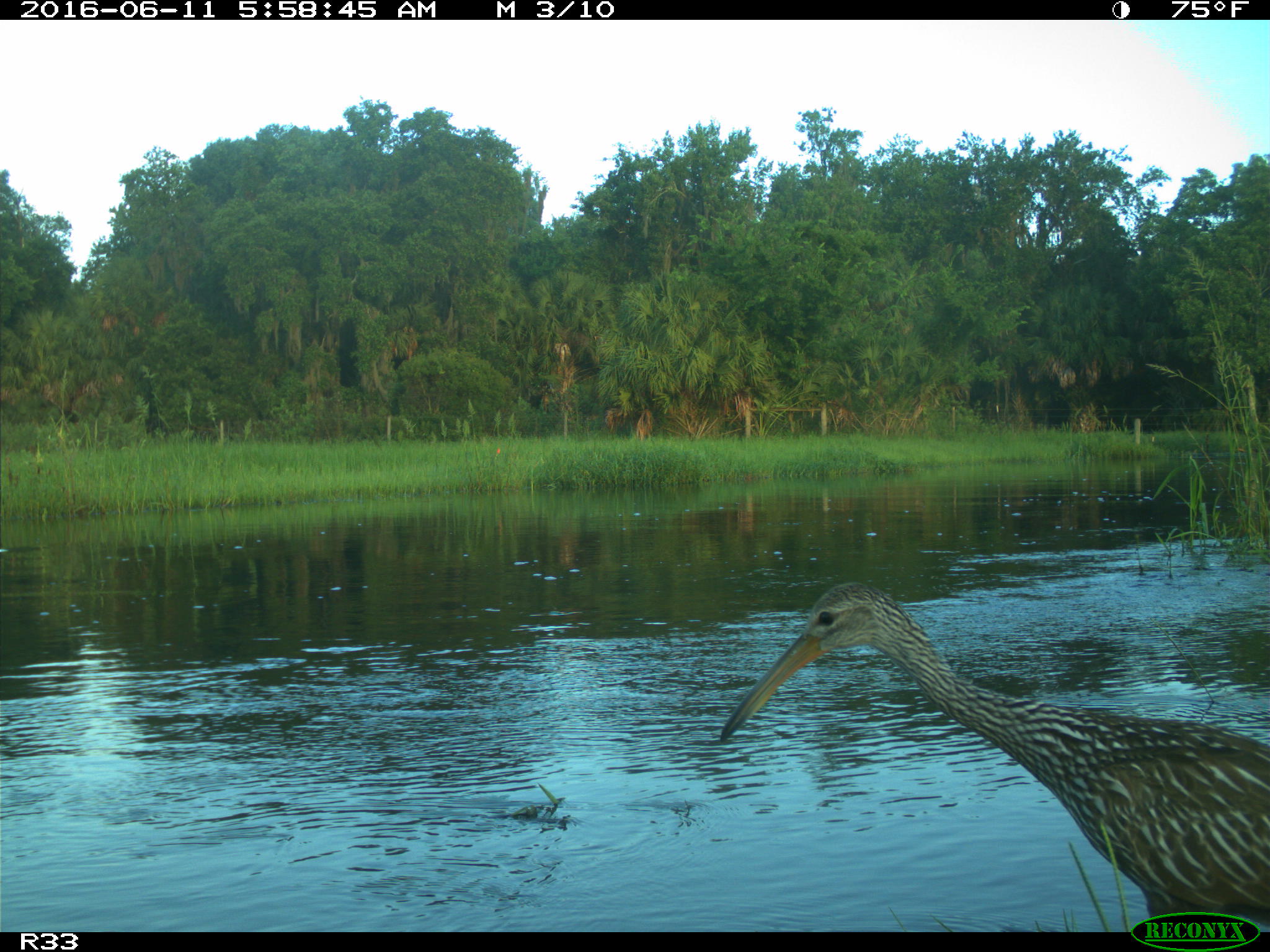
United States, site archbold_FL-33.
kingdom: Animalia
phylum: Chordata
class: Aves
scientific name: Aves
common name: birds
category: unidentified bird